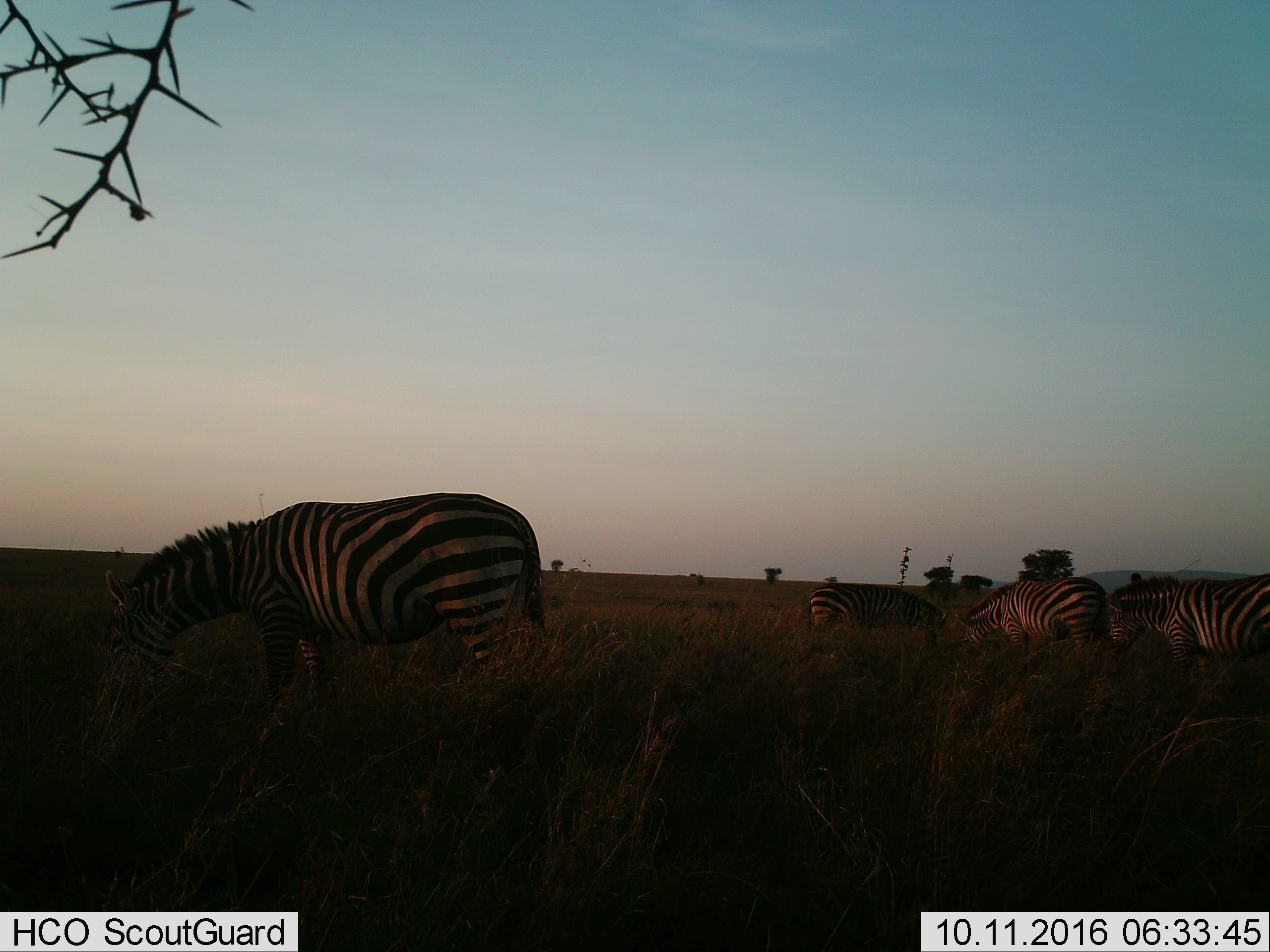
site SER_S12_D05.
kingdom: Animalia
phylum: Chordata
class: Mammalia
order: Perissodactyla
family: Equidae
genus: Equus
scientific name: Equus quagga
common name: plains zebra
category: zebraplains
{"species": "zebraplains (plains zebra) (Equus quagga)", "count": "4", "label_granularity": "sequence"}